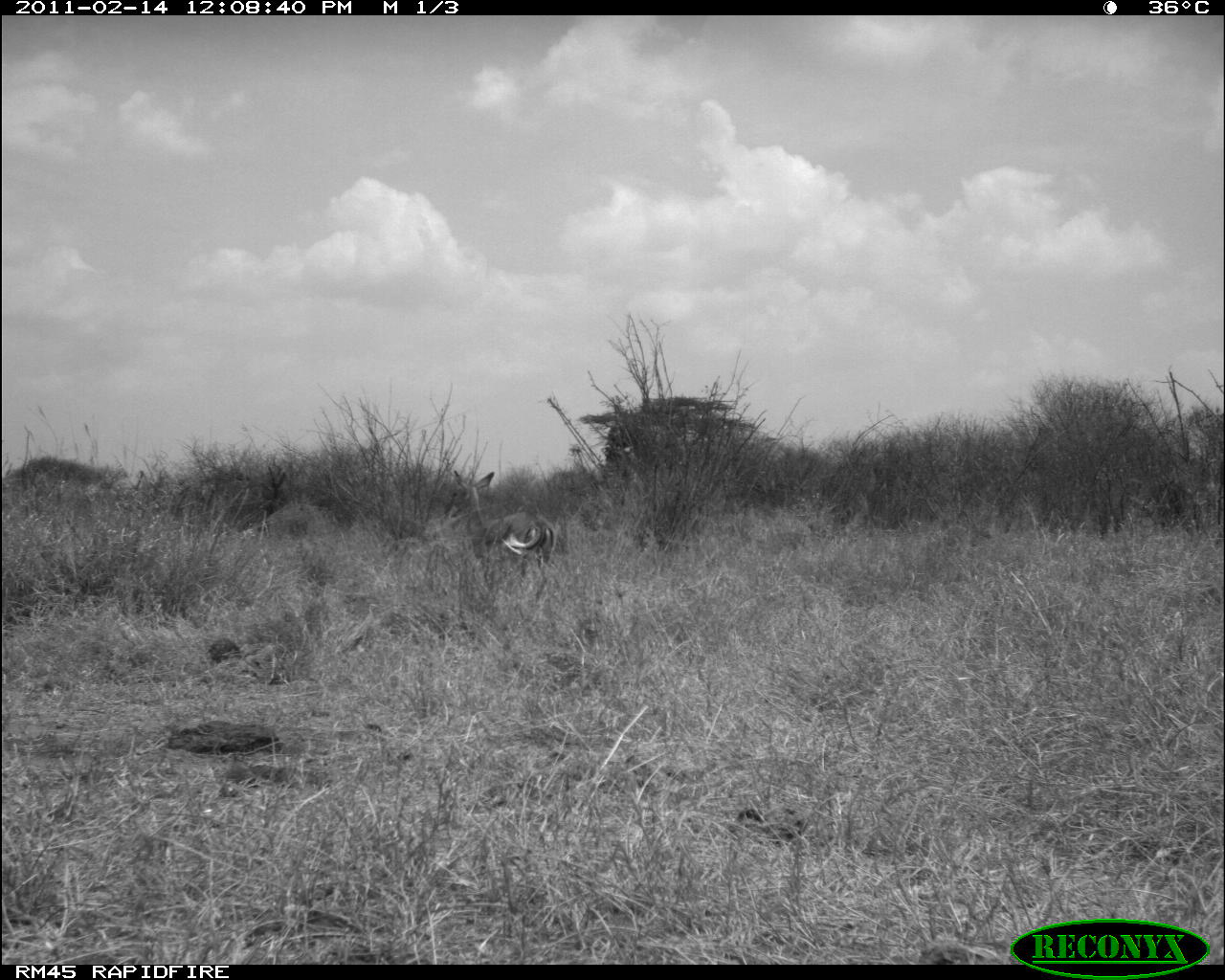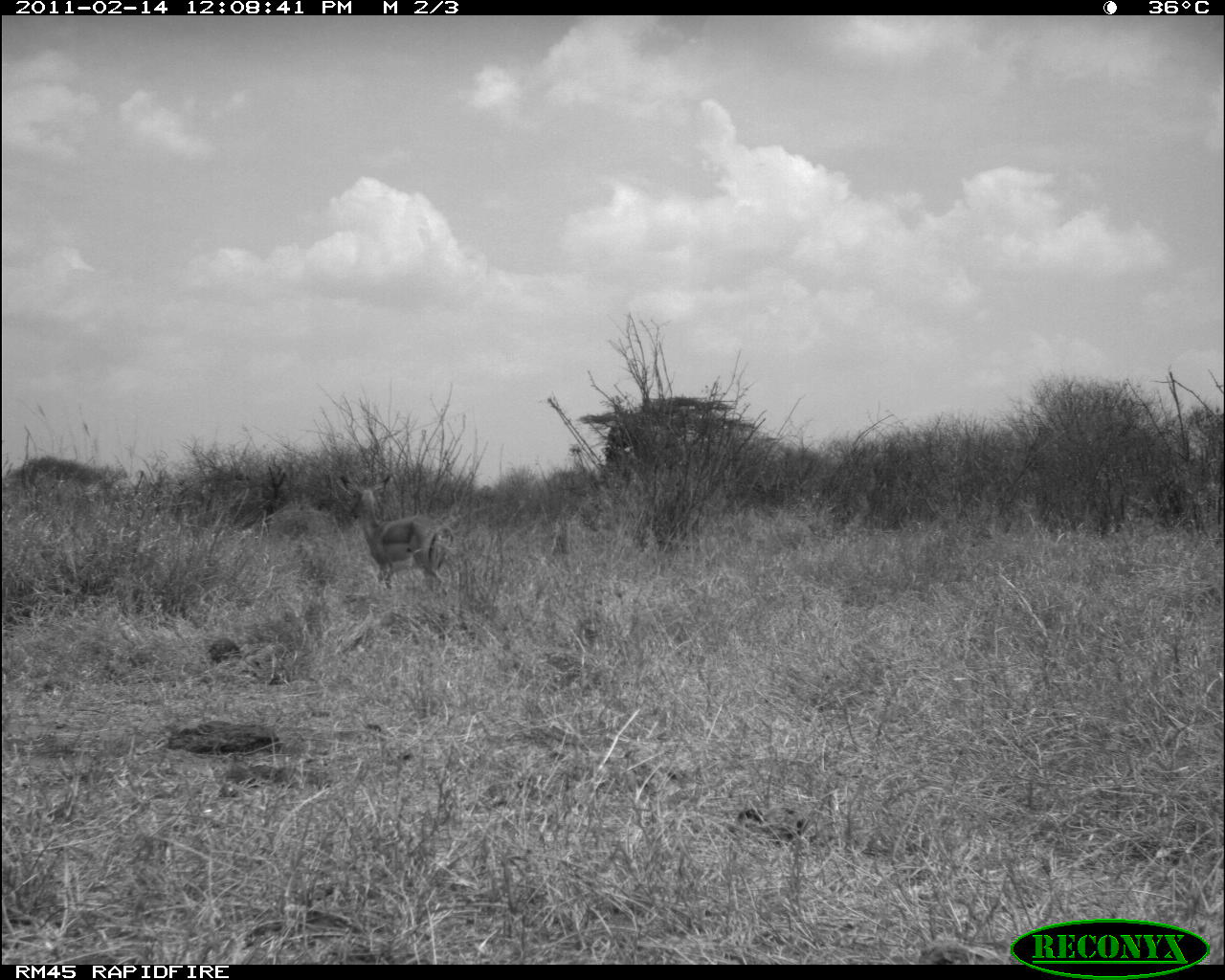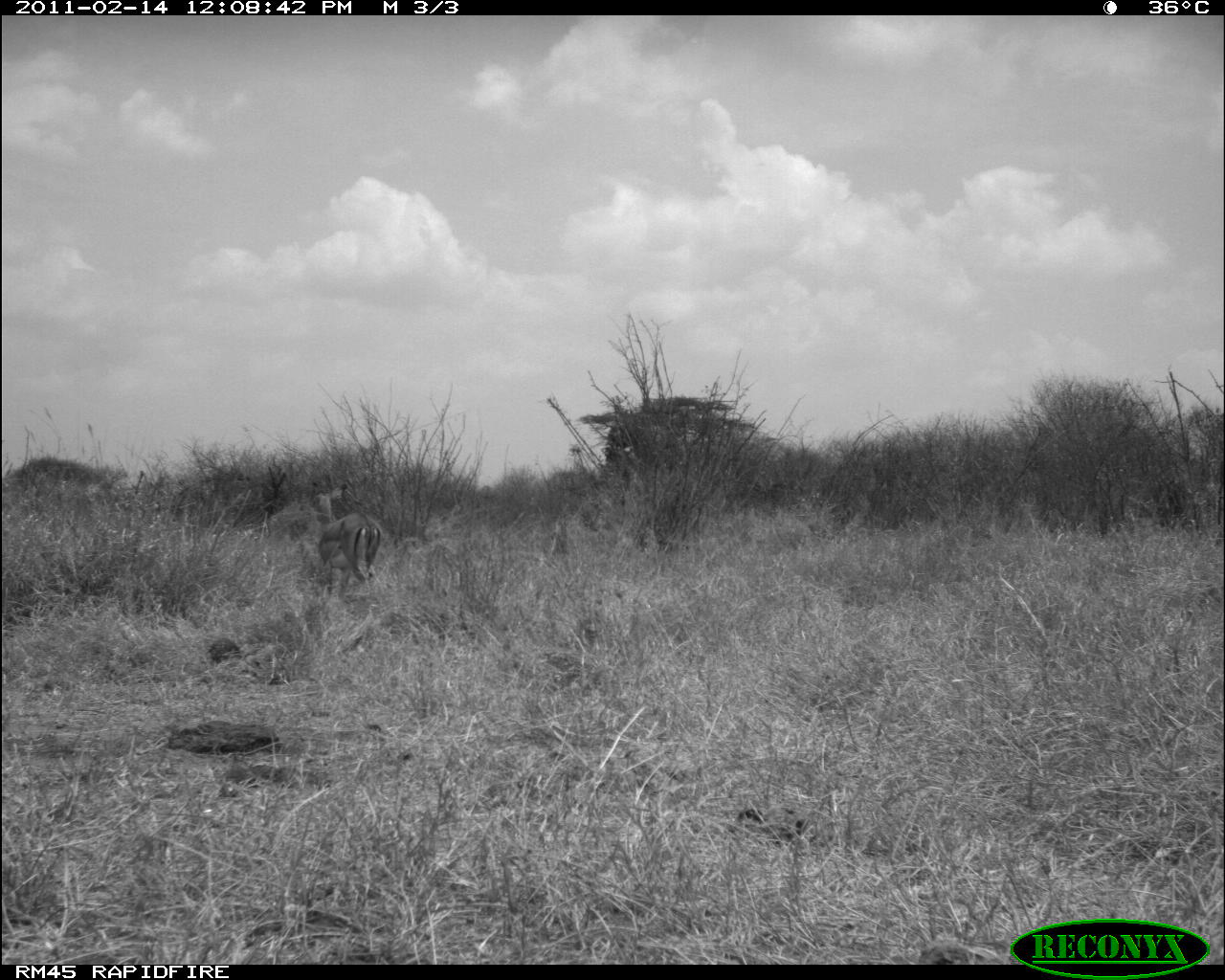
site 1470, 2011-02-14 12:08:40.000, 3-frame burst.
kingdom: Animalia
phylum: Chordata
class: Mammalia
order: Artiodactyla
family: Bovidae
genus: Madoqua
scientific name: Madoqua guentheri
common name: günther's dik-dik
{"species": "Madoqua guentheri (günther's dik-dik)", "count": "1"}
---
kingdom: Animalia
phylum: Chordata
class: Mammalia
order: Artiodactyla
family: Bovidae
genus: Aepyceros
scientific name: Aepyceros melampus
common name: impala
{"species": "Aepyceros melampus (impala)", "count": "1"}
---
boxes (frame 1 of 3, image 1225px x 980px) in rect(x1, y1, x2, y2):
madoqua guentheri: rect(451, 468, 557, 575)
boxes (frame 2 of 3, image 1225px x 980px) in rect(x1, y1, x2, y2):
aepyceros melampus: rect(335, 471, 455, 593)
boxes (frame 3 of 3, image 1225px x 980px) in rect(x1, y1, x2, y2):
aepyceros melampus: rect(307, 480, 384, 594)